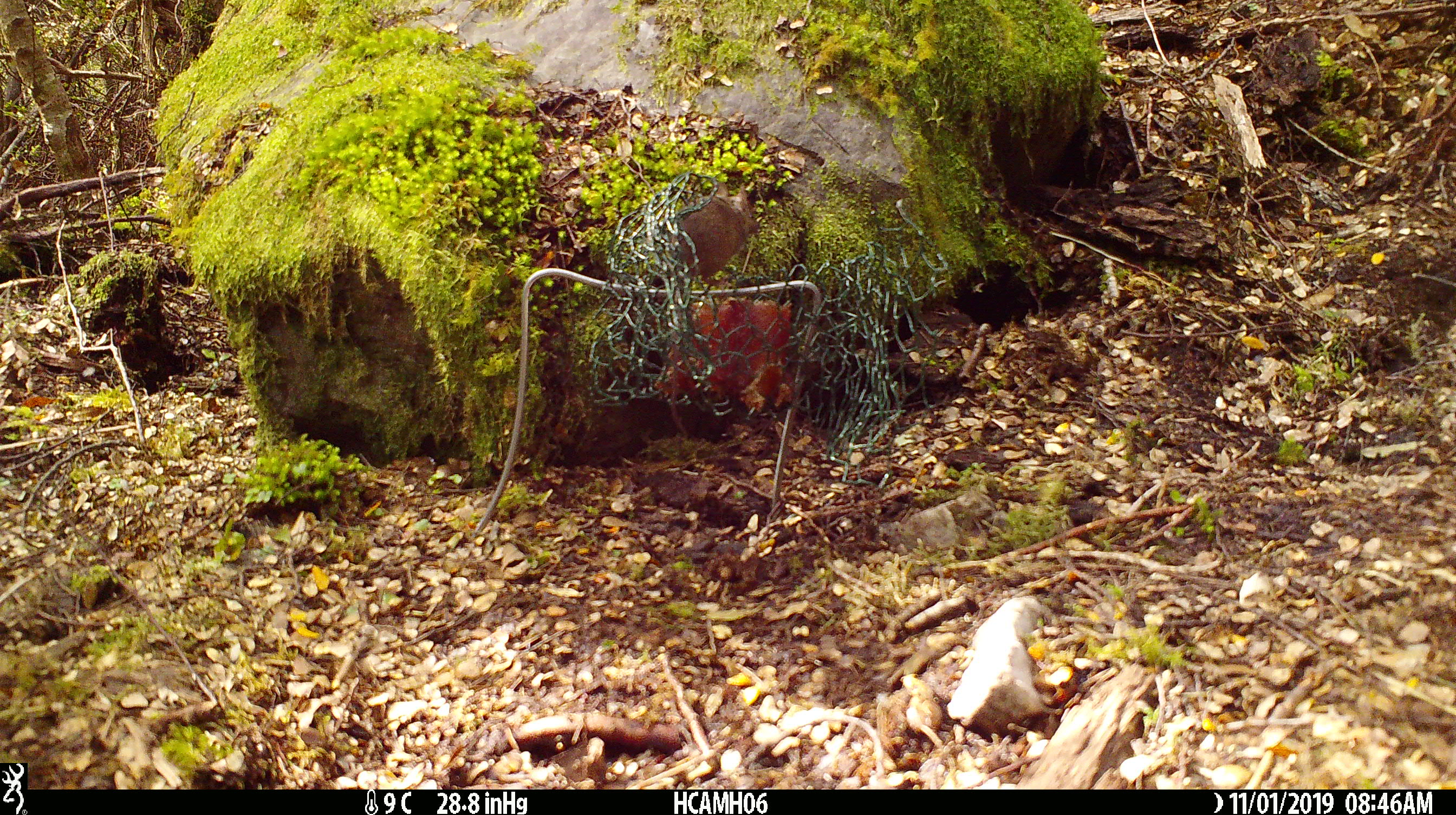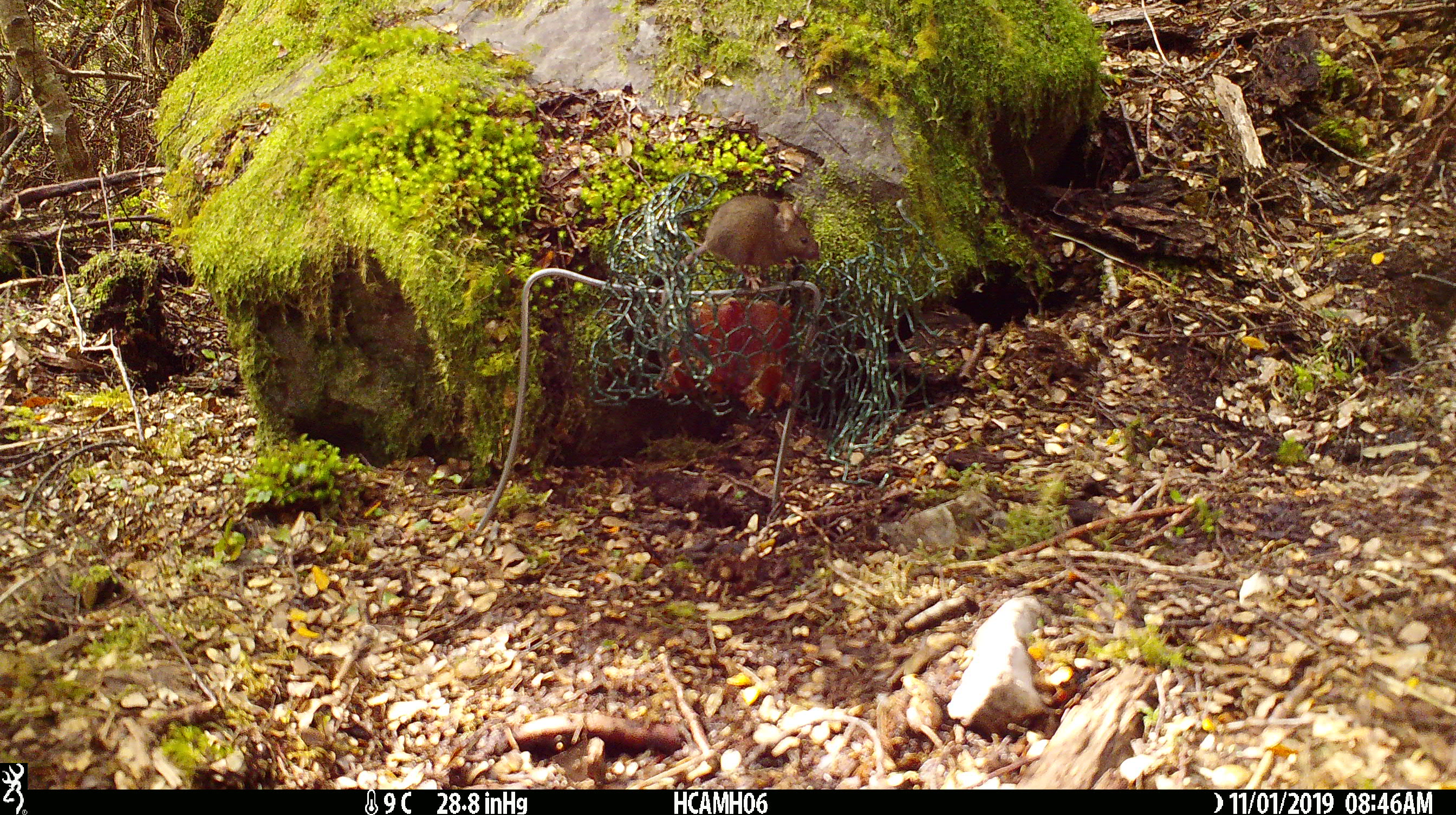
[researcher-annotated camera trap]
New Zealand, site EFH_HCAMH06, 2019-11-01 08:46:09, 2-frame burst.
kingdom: Animalia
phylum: Chordata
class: Mammalia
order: Rodentia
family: Muridae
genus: Mus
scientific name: Mus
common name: mouse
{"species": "mouse (Mus)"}